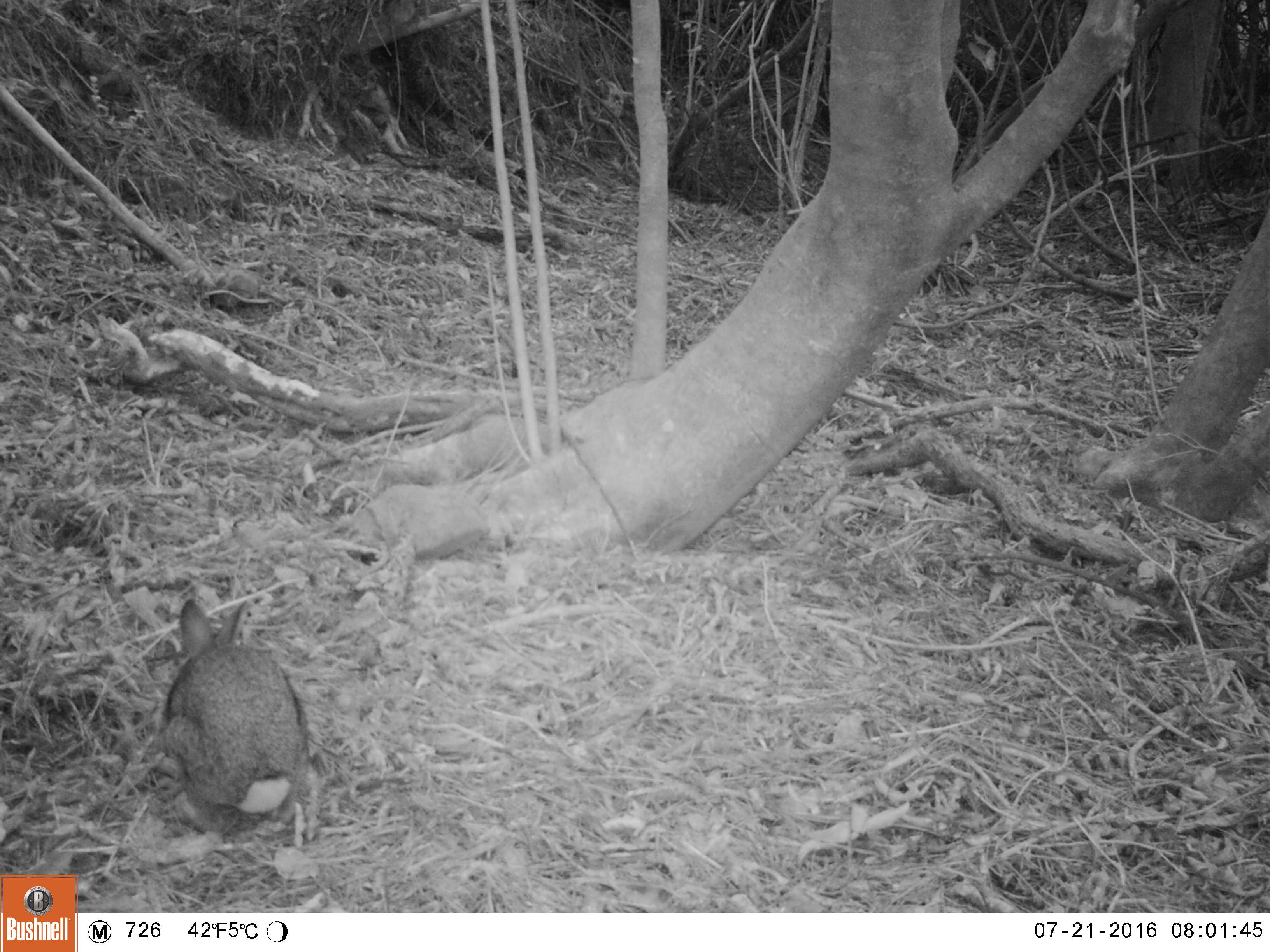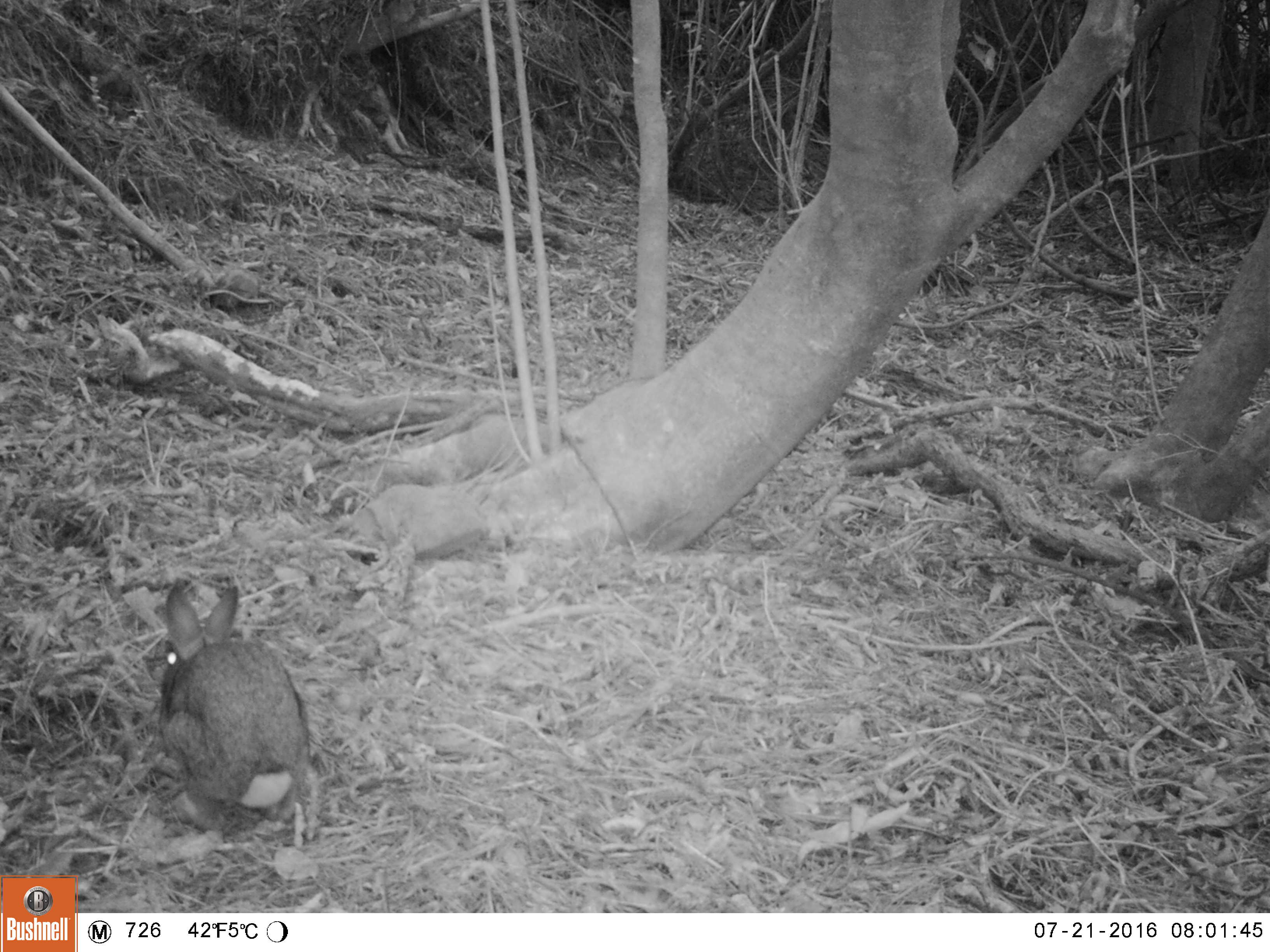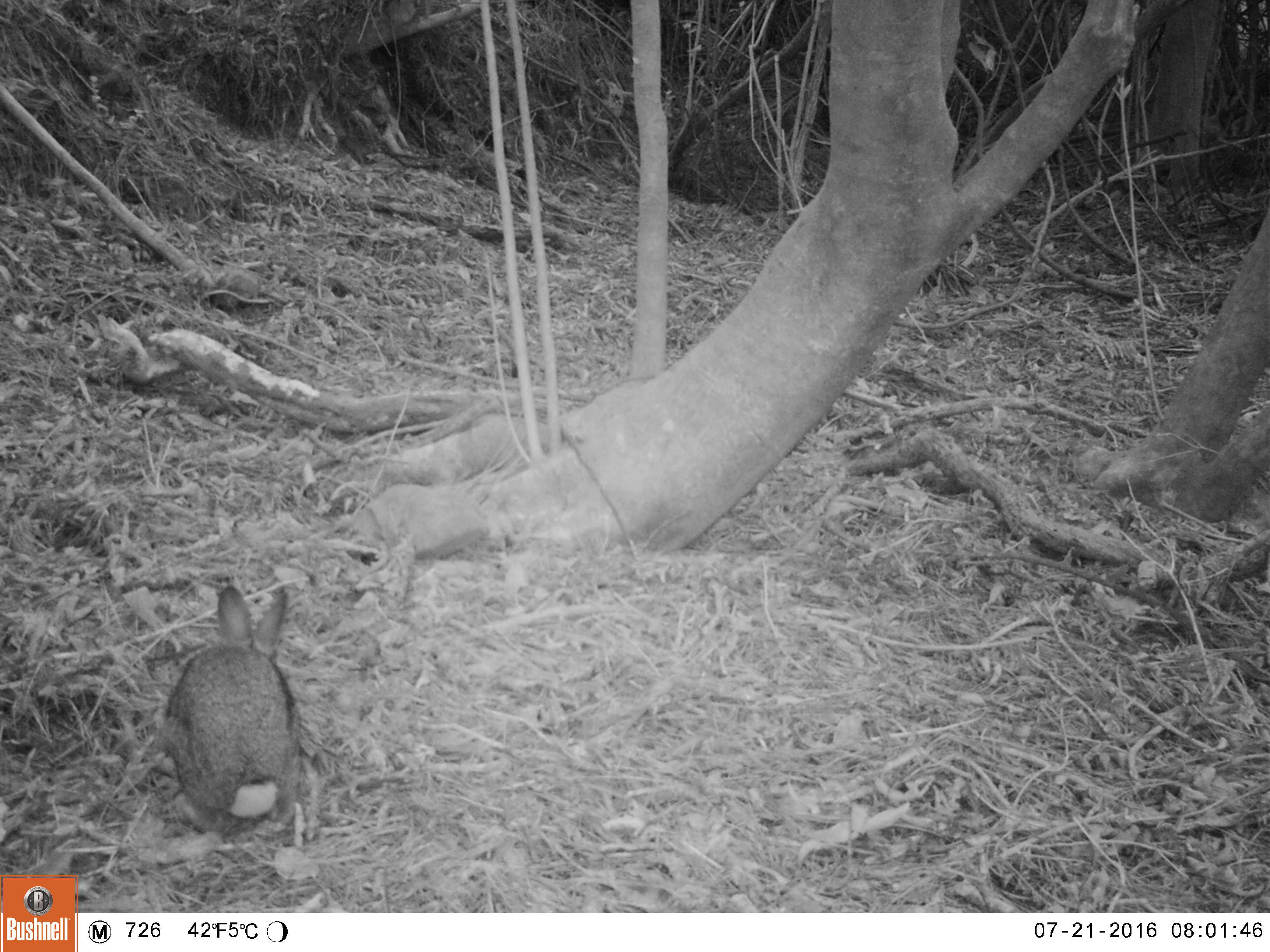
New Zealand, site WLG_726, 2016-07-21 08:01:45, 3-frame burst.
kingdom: Animalia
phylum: Chordata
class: Mammalia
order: Lagomorpha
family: Leporidae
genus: Oryctolagus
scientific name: Oryctolagus cuniculus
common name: european rabbit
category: rabbit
Rabbit (european rabbit) (Oryctolagus cuniculus).